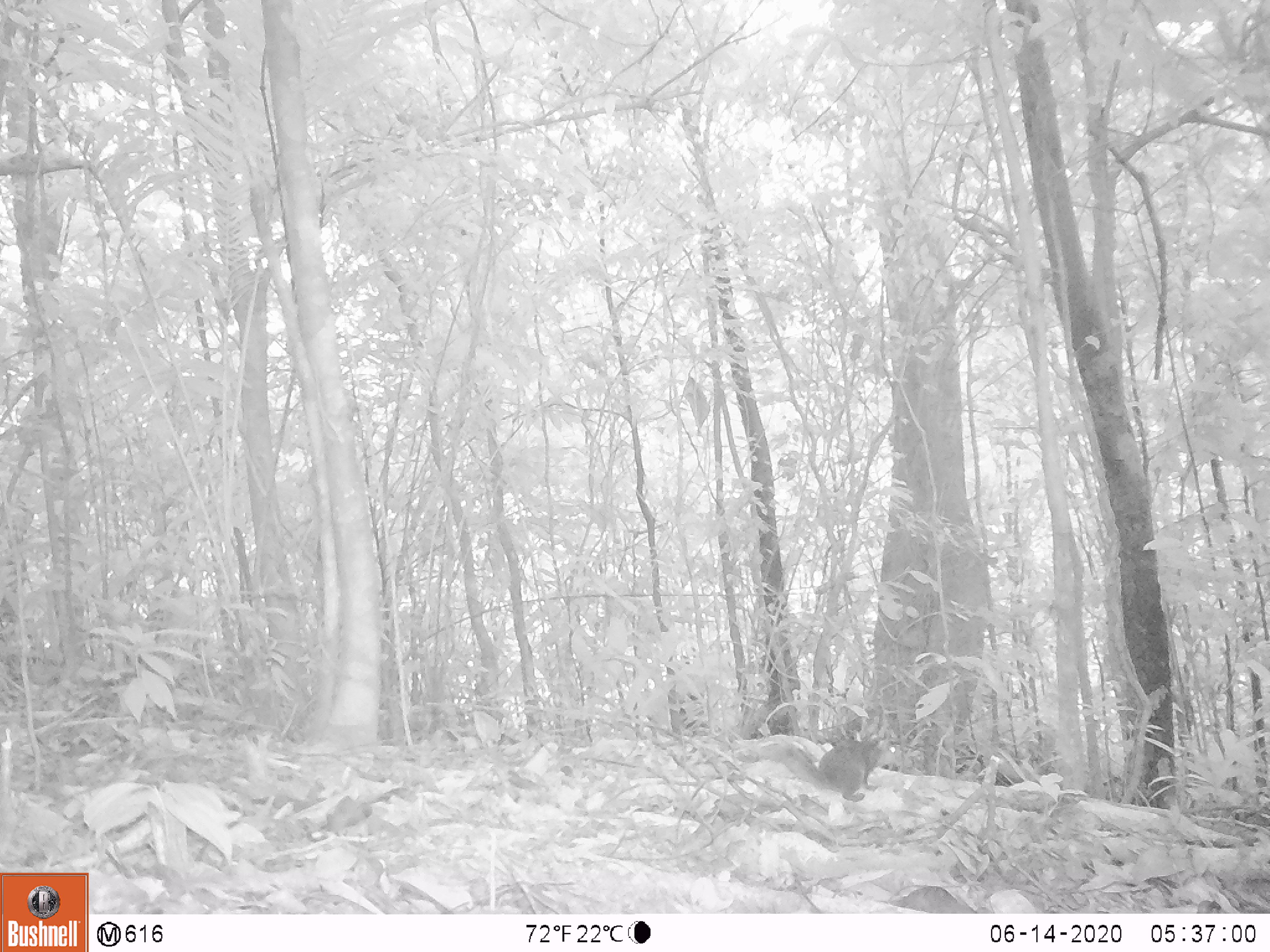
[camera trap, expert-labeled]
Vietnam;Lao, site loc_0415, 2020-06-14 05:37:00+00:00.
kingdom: Animalia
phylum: Chordata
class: Mammalia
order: Rodentia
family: Sciuridae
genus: Dremomys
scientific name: Dremomys rufigenis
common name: red-cheeked squirrel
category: red cheeked squirrel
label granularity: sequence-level